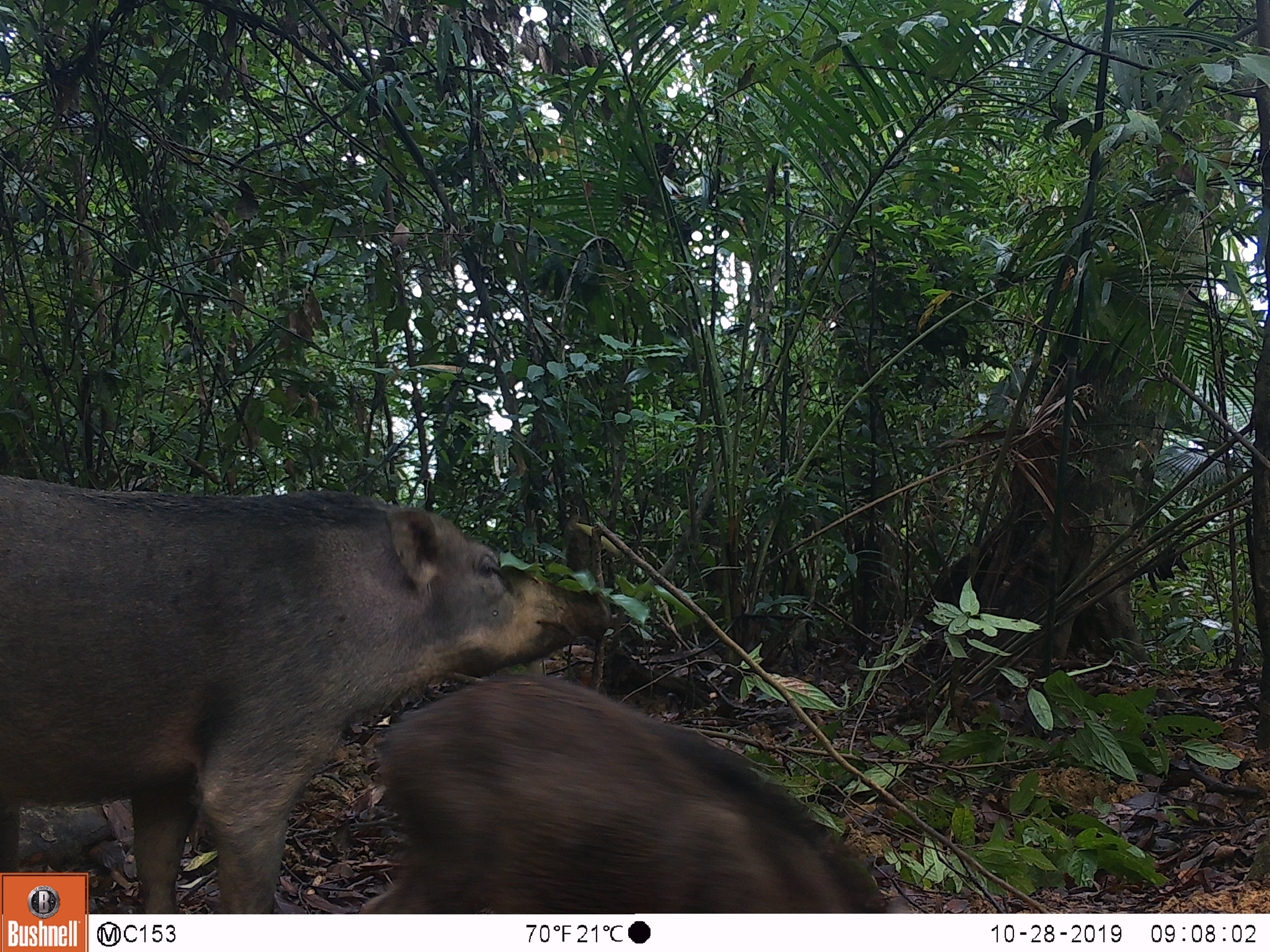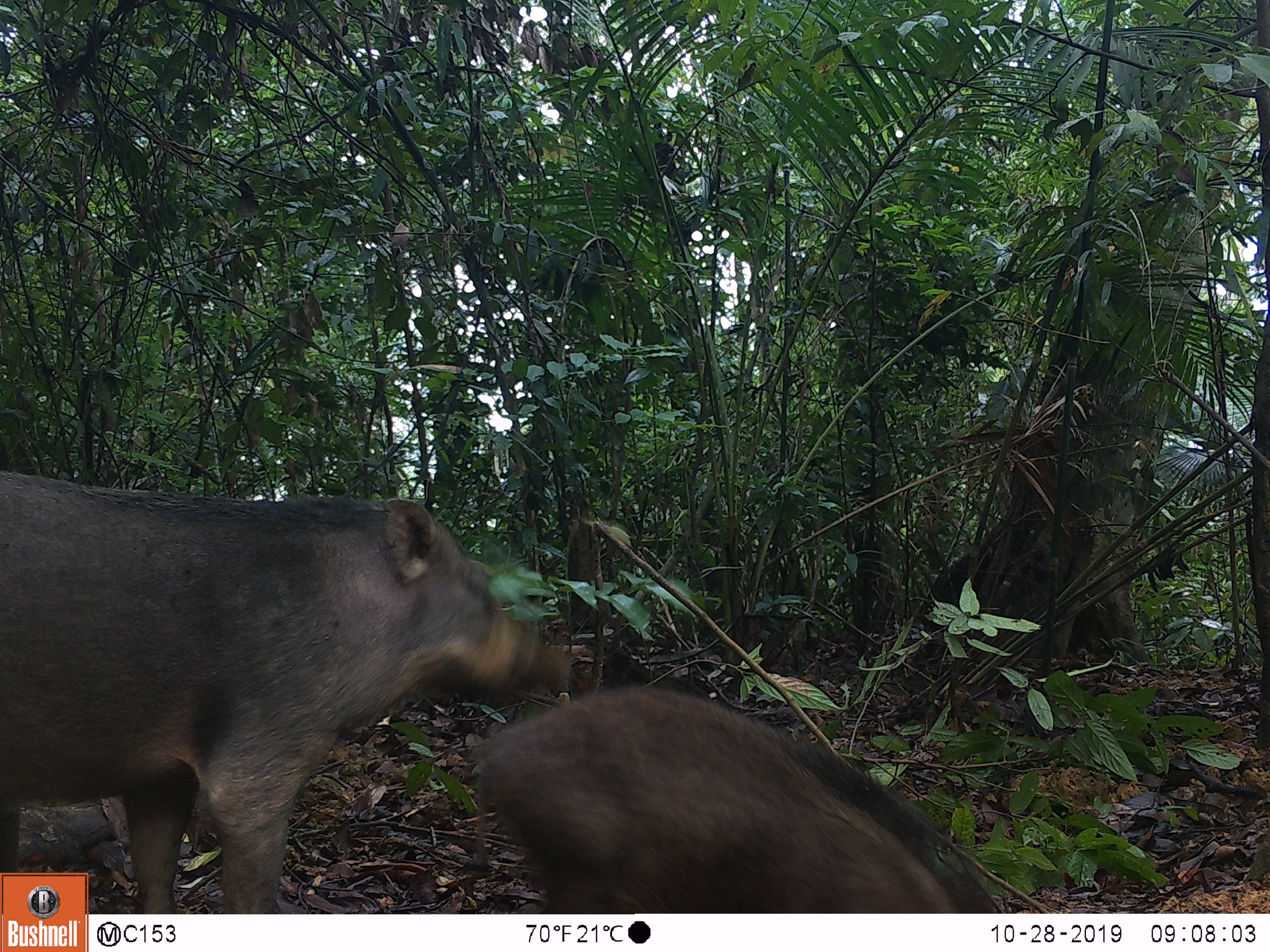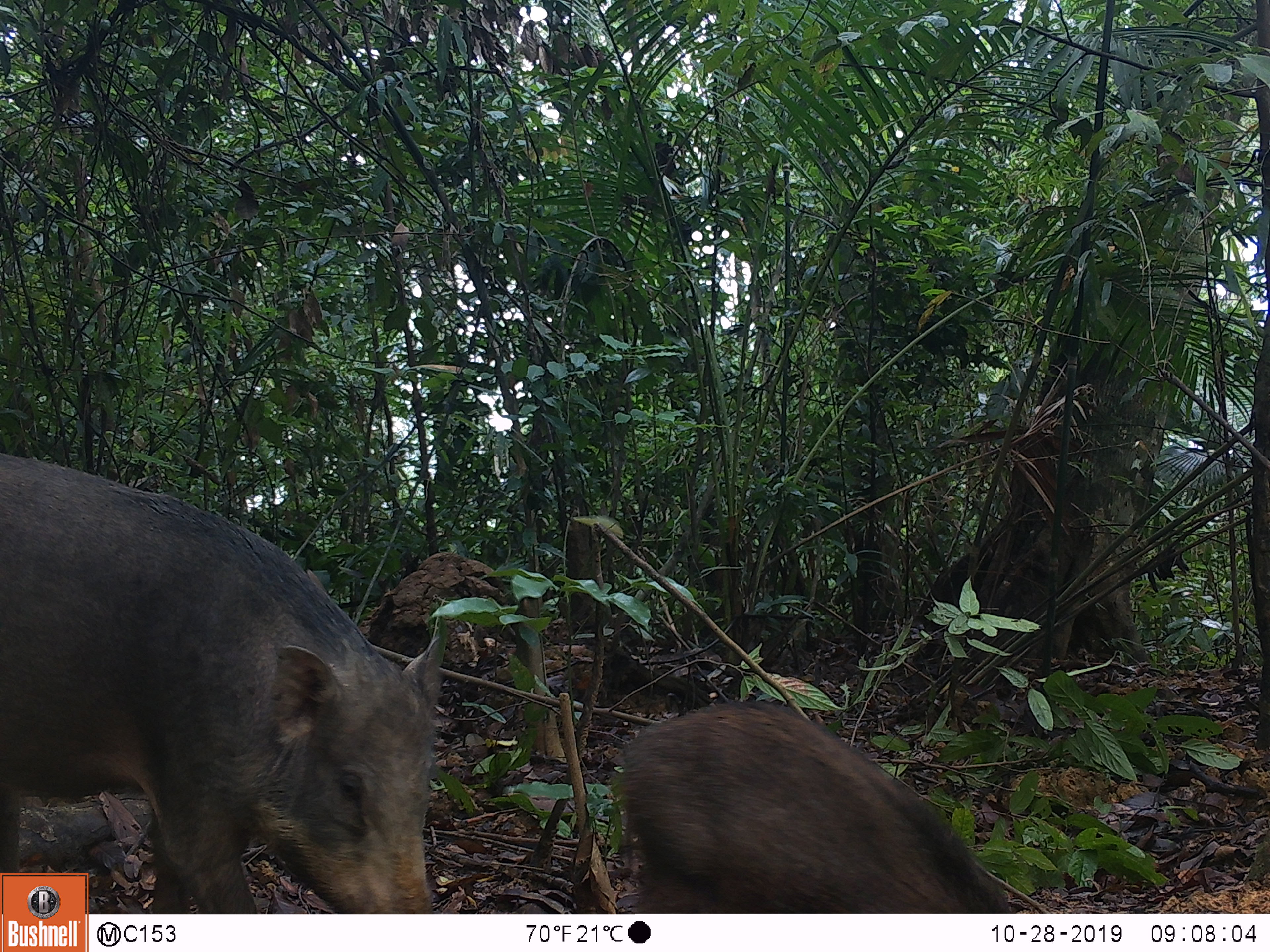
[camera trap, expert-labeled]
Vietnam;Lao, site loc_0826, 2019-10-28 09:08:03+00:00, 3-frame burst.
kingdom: Animalia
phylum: Chordata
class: Mammalia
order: Artiodactyla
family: Suidae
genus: Sus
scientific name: Sus scrofa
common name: eurasian wild pig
Eurasian wild pig (Sus scrofa). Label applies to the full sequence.